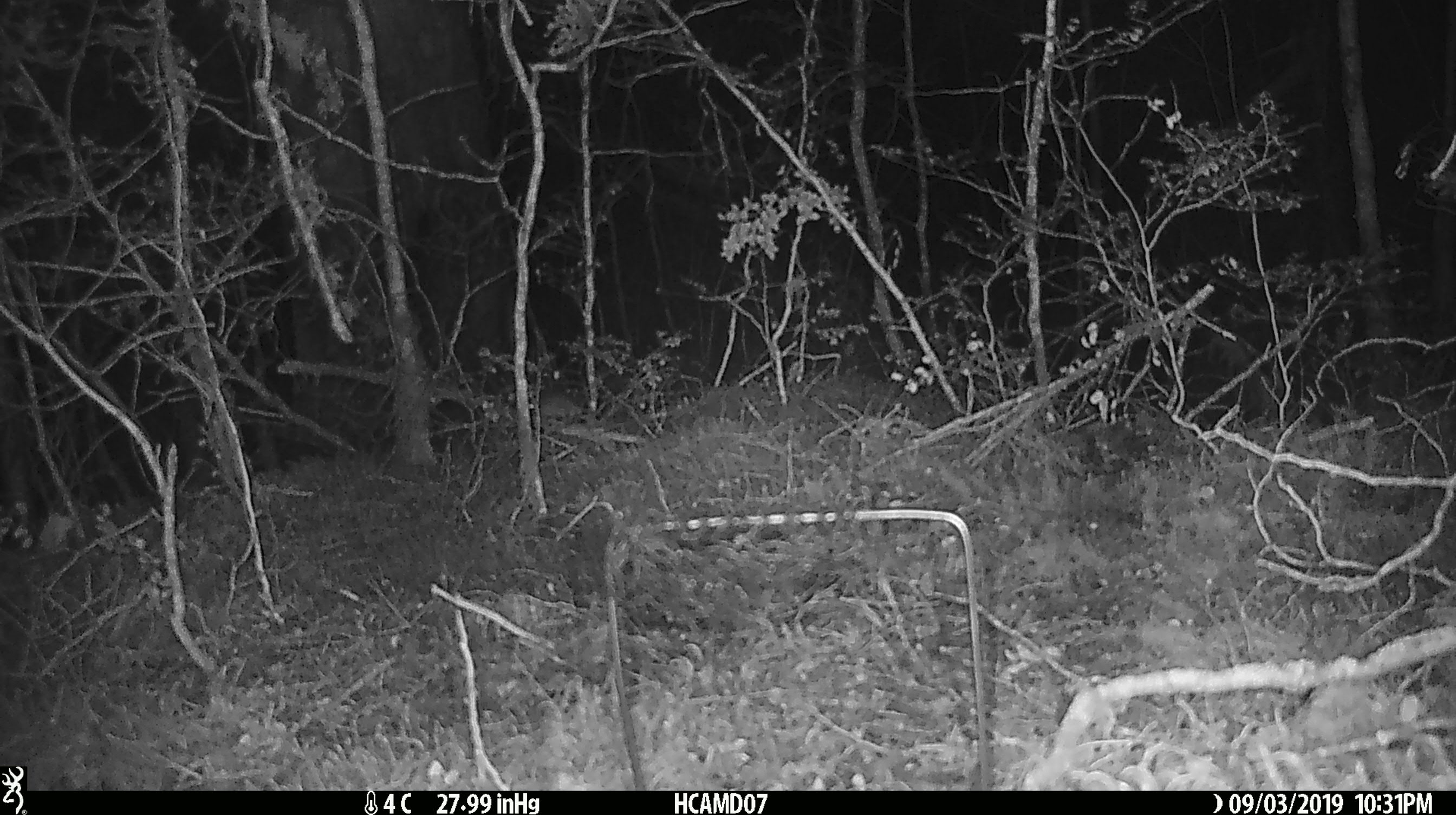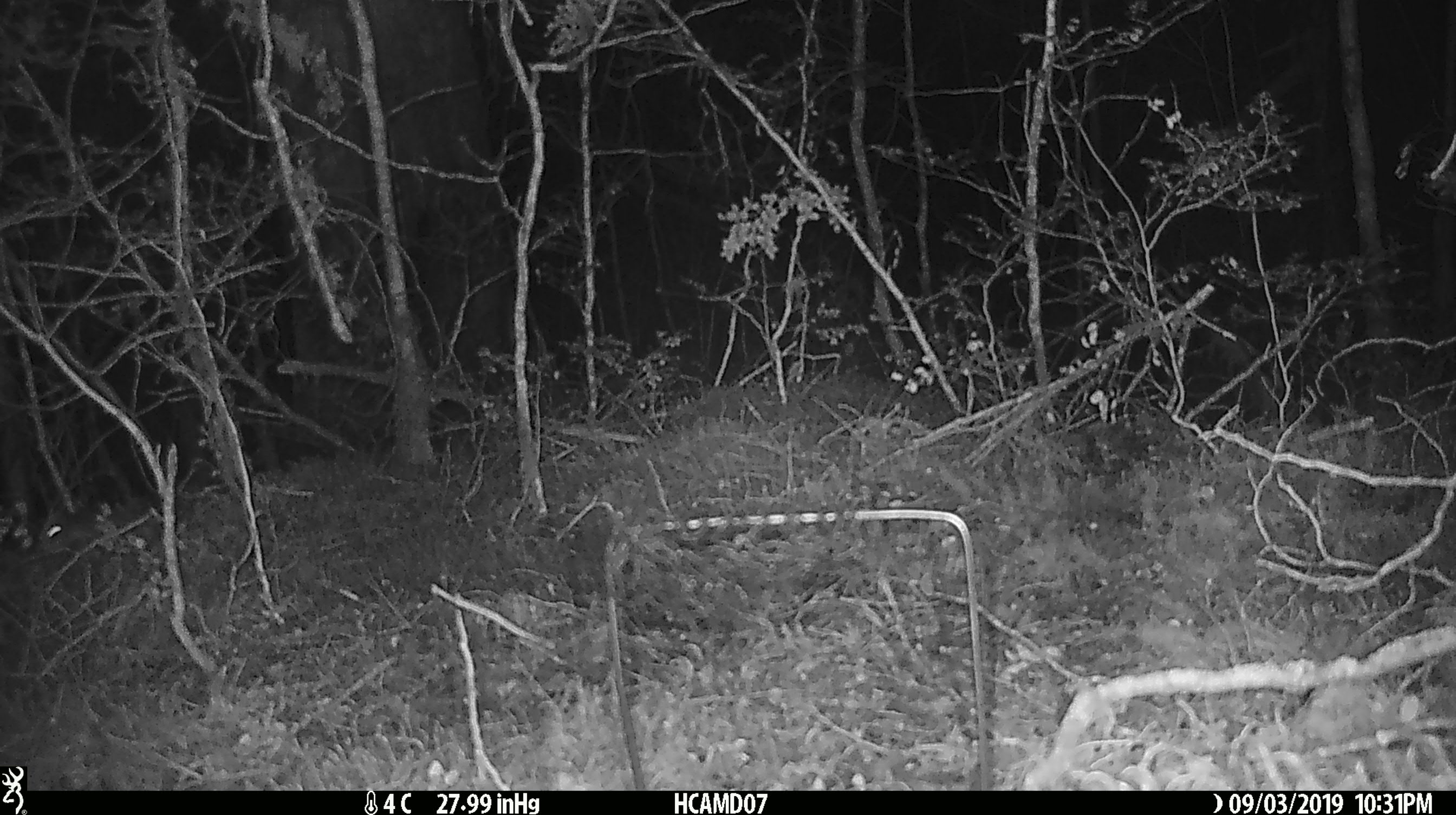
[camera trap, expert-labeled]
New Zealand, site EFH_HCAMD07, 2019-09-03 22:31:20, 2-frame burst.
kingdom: Animalia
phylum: Chordata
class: Mammalia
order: Rodentia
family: Muridae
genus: Mus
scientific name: Mus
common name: mouse